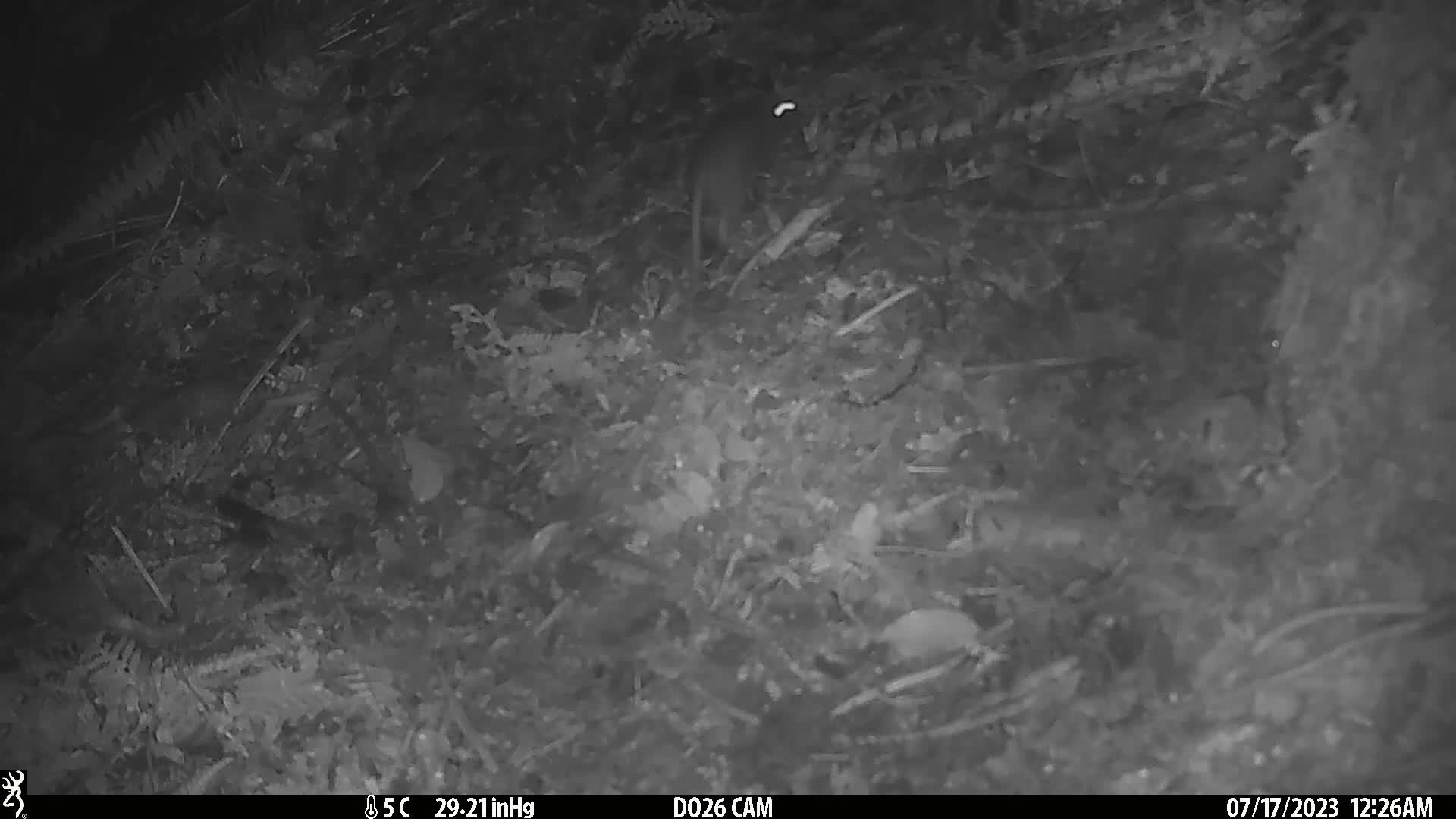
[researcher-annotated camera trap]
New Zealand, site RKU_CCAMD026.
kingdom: Animalia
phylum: Chordata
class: Mammalia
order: Rodentia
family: Muridae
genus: Rattus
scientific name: Rattus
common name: rat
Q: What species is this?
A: Rat (Rattus).